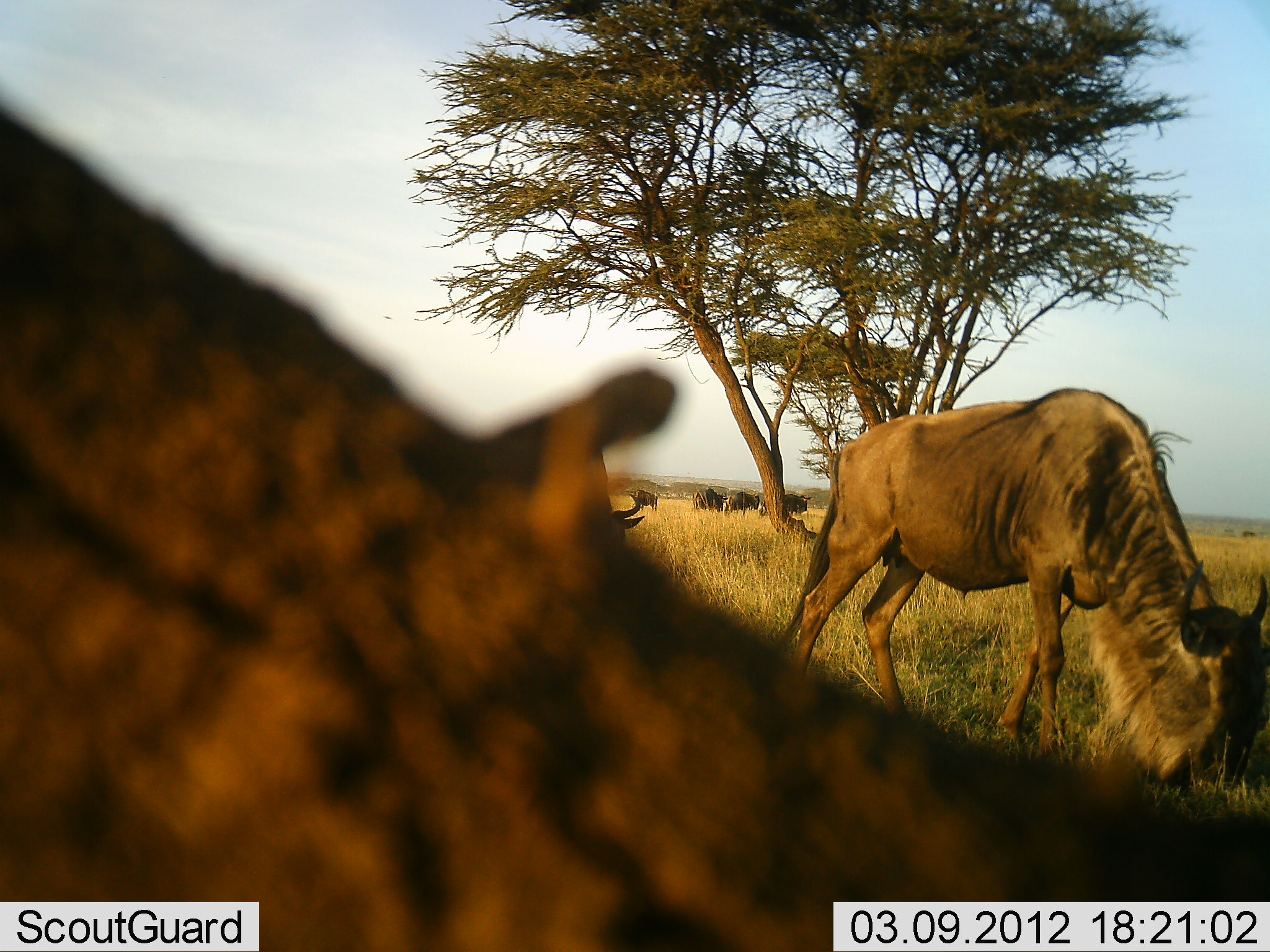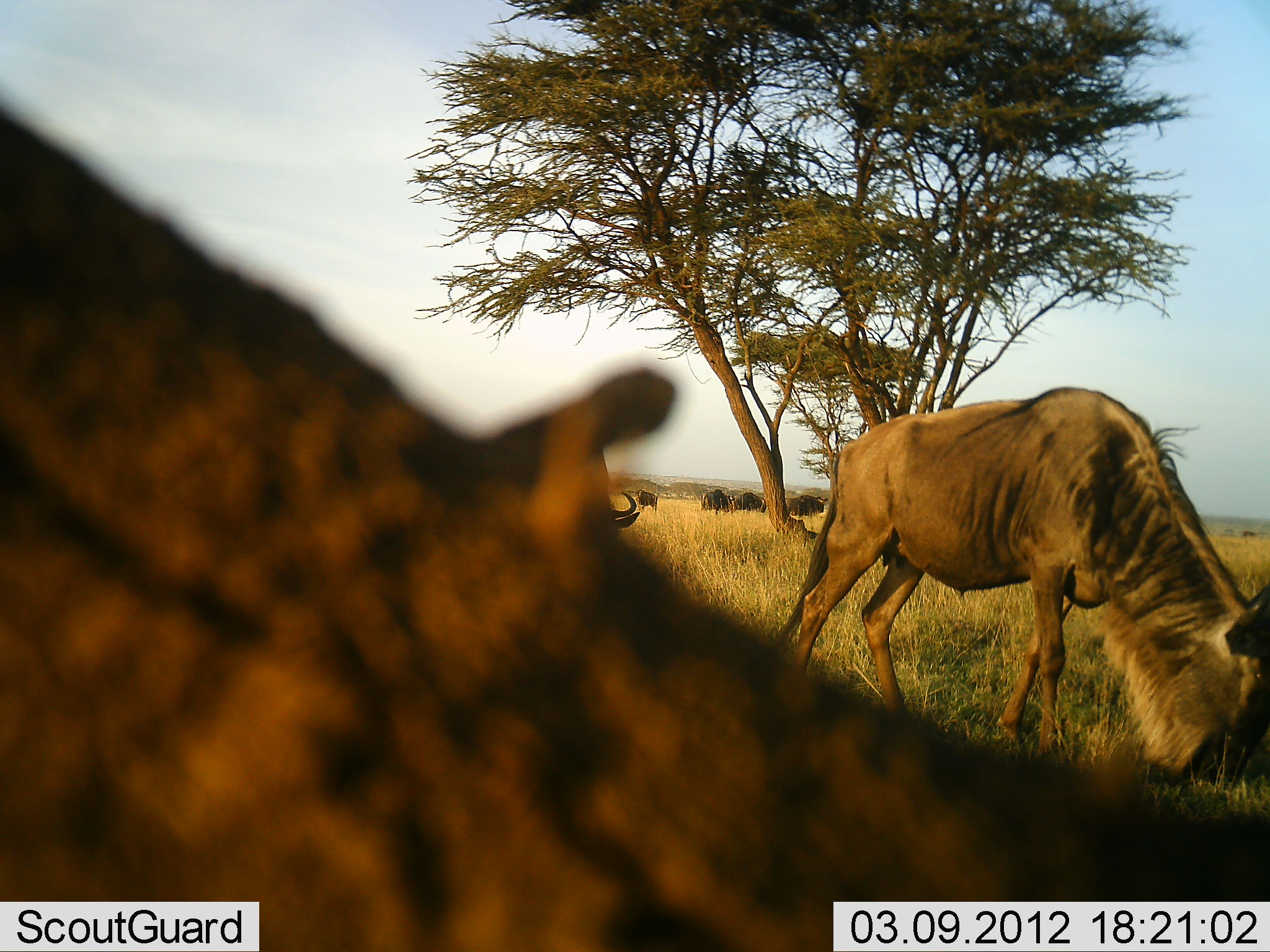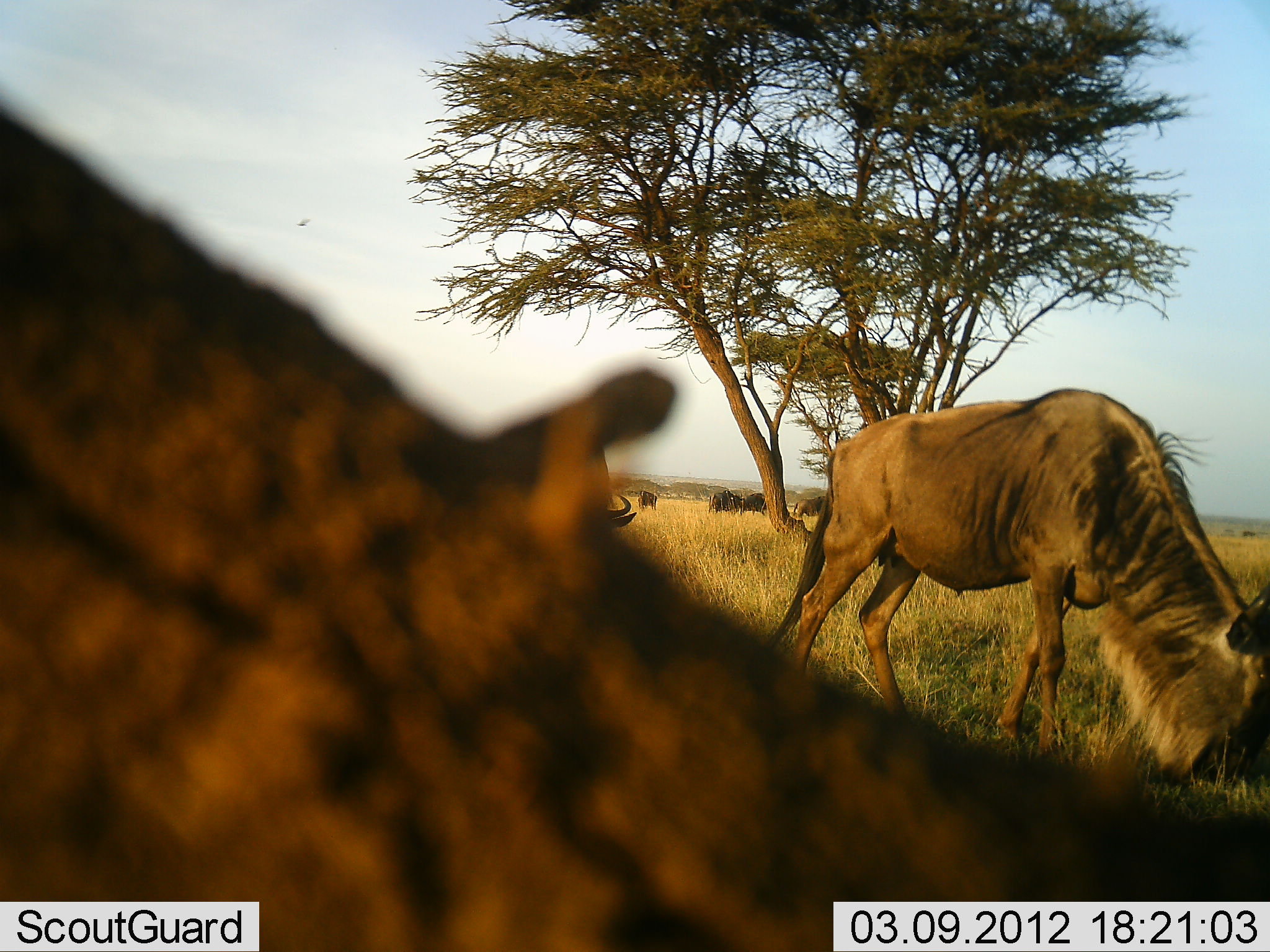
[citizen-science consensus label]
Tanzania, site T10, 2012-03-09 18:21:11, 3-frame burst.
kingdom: Animalia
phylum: Chordata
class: Mammalia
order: Artiodactyla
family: Bovidae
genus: Connochaetes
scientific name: Connochaetes taurinus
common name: blue wildebeest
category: wildebeest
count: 6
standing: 27%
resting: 4%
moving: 50%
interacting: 0%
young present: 0%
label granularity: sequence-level